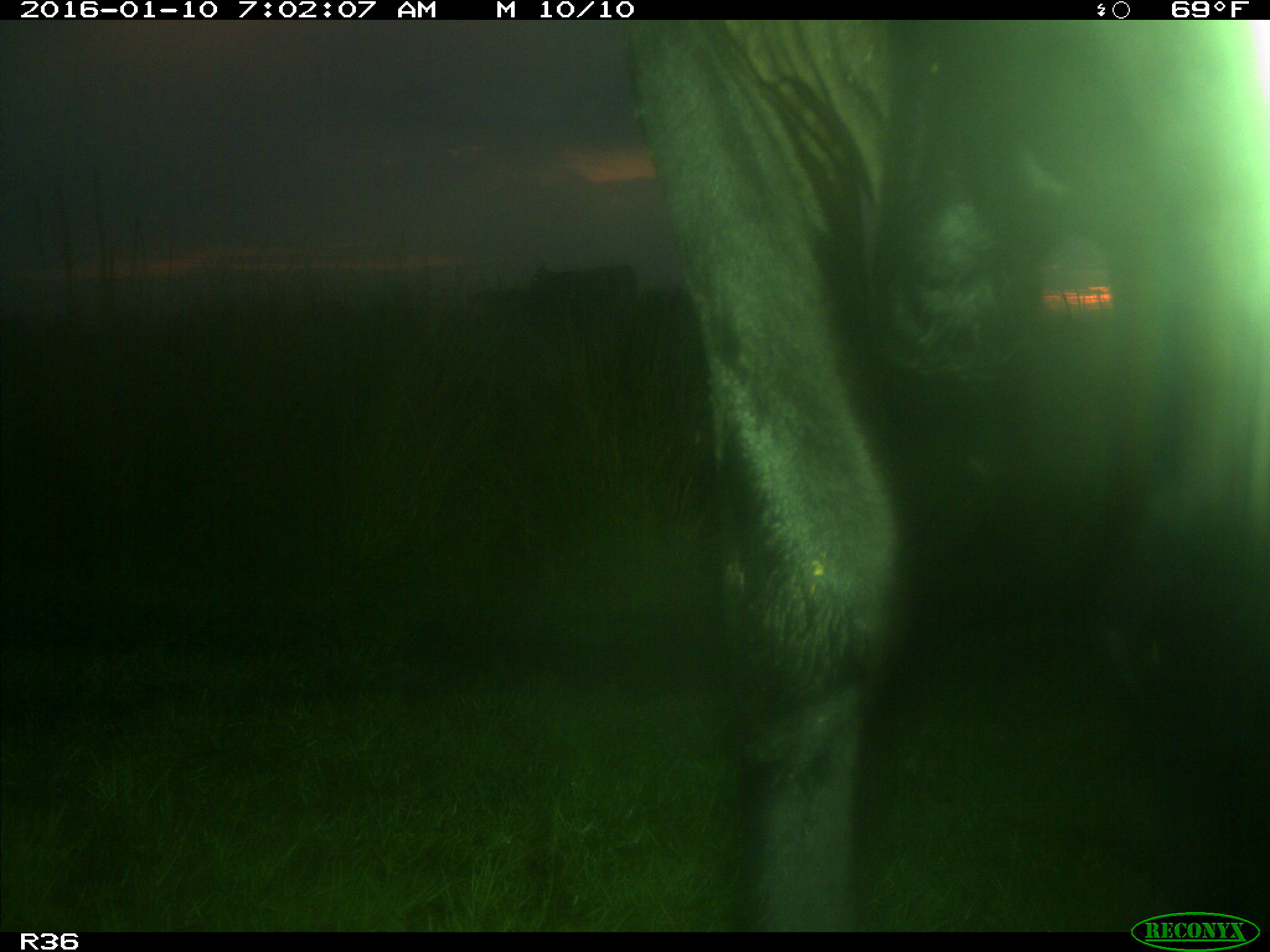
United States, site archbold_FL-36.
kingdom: Animalia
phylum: Chordata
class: Mammalia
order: Artiodactyla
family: Bovidae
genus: Bos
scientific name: Bos taurus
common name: domestic cow